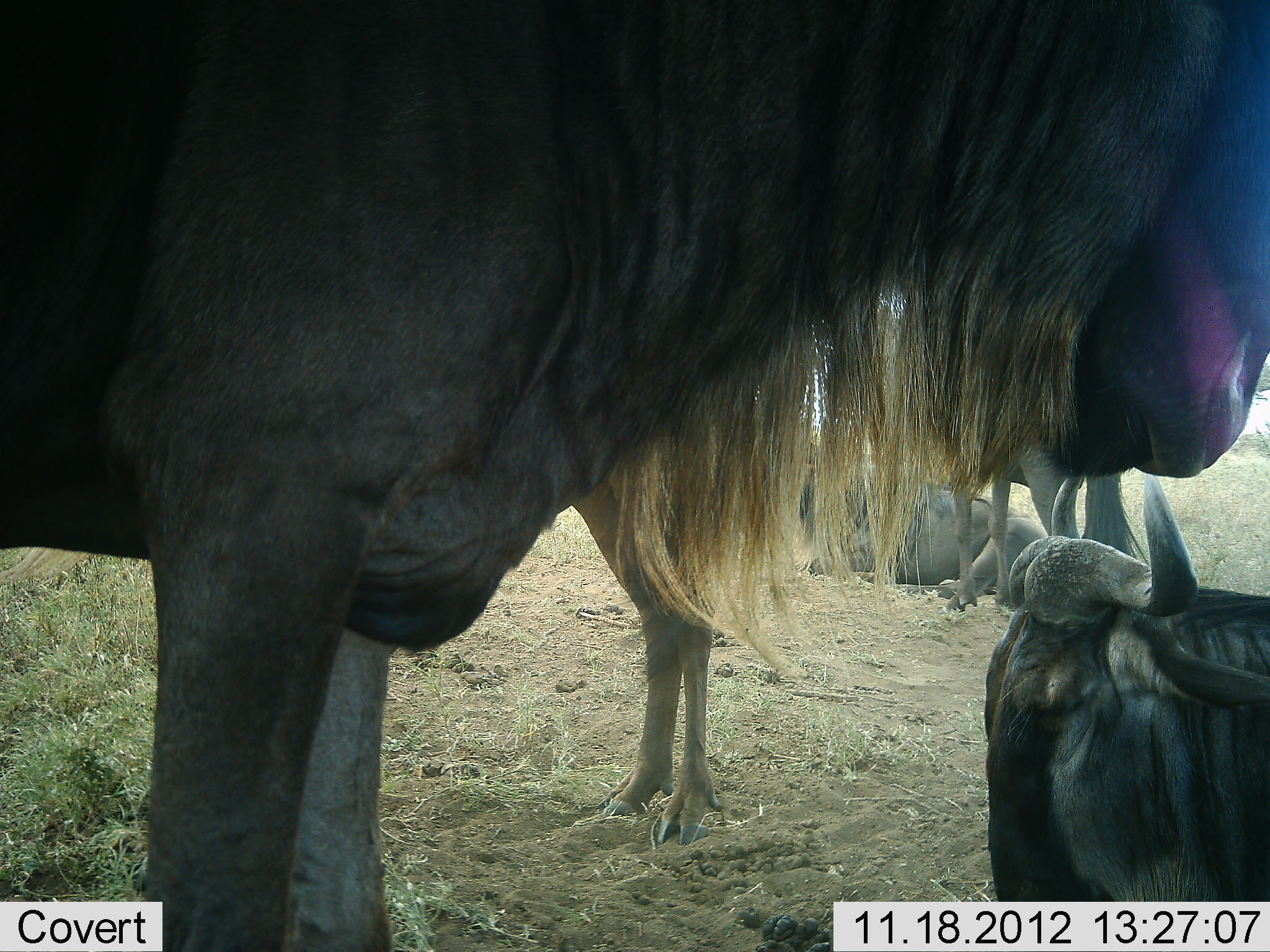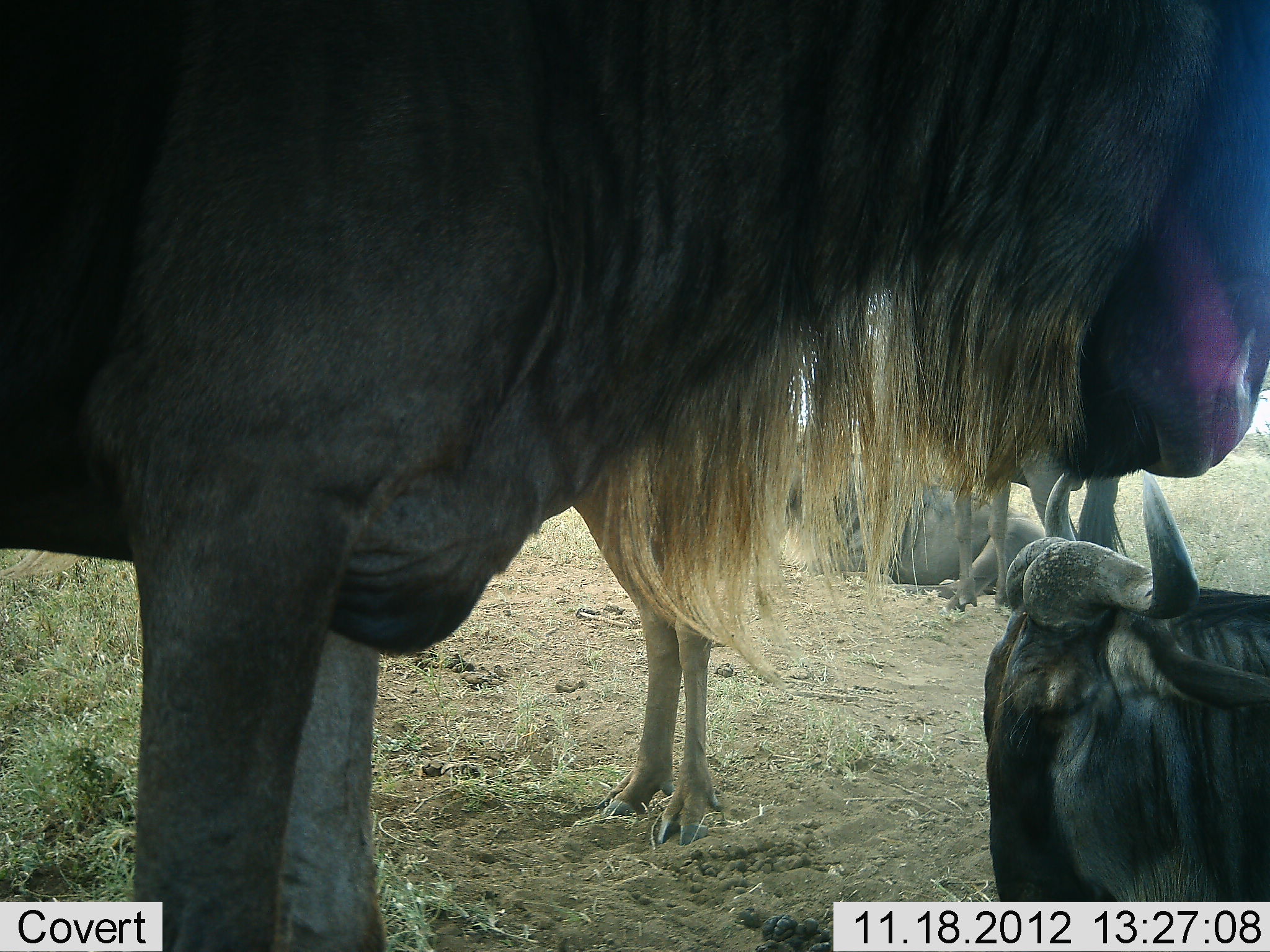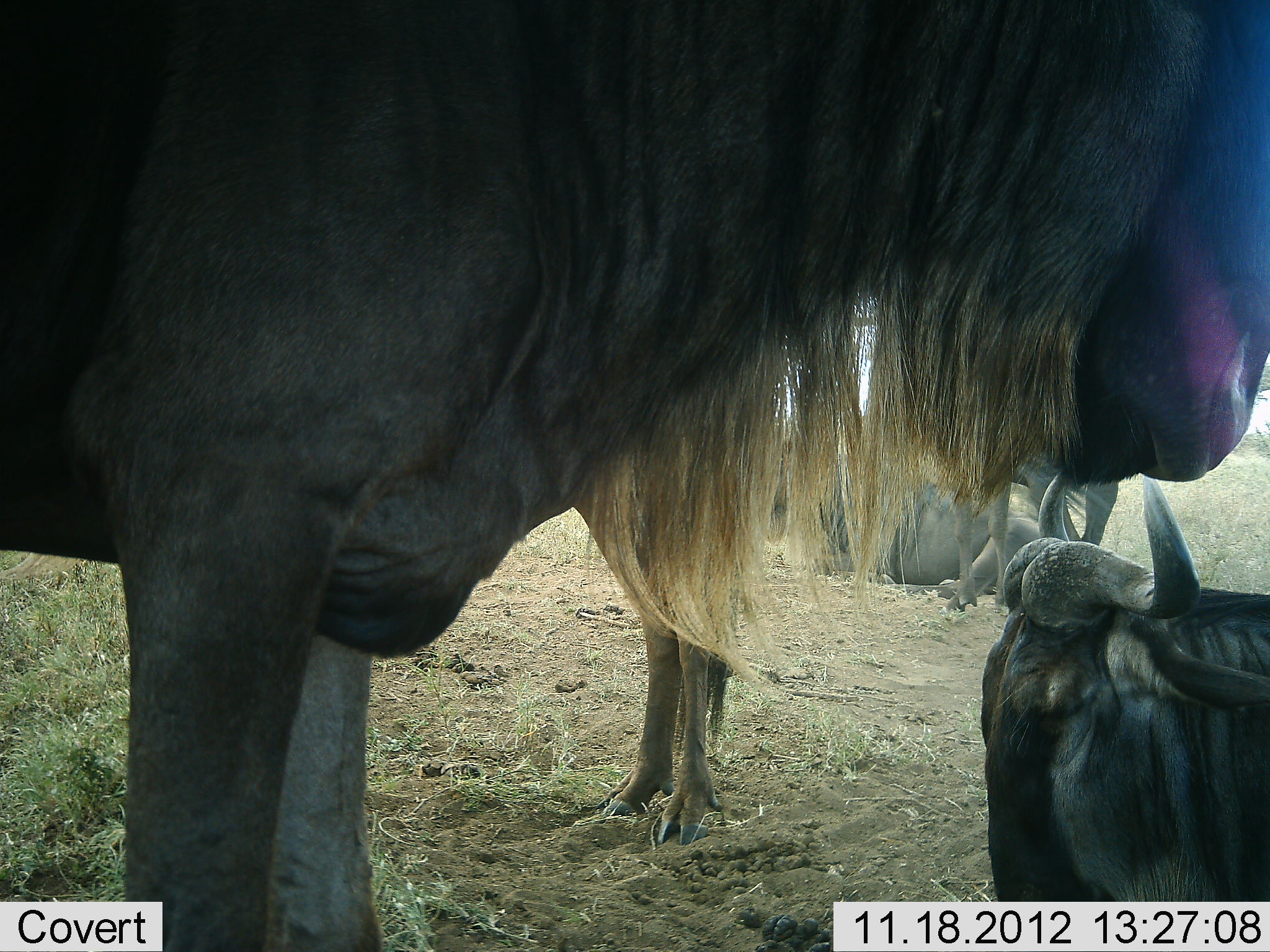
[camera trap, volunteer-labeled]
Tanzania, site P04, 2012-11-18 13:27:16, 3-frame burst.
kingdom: Animalia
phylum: Chordata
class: Mammalia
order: Artiodactyla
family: Bovidae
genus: Connochaetes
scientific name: Connochaetes taurinus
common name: blue wildebeest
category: wildebeest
Wildebeest (blue wildebeest) (Connochaetes taurinus), count 4. Behavior (volunteer vote fractions): standing 100%, resting 100%, moving 0%, interacting 0%. Young present (vote fraction): 10%. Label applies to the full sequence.